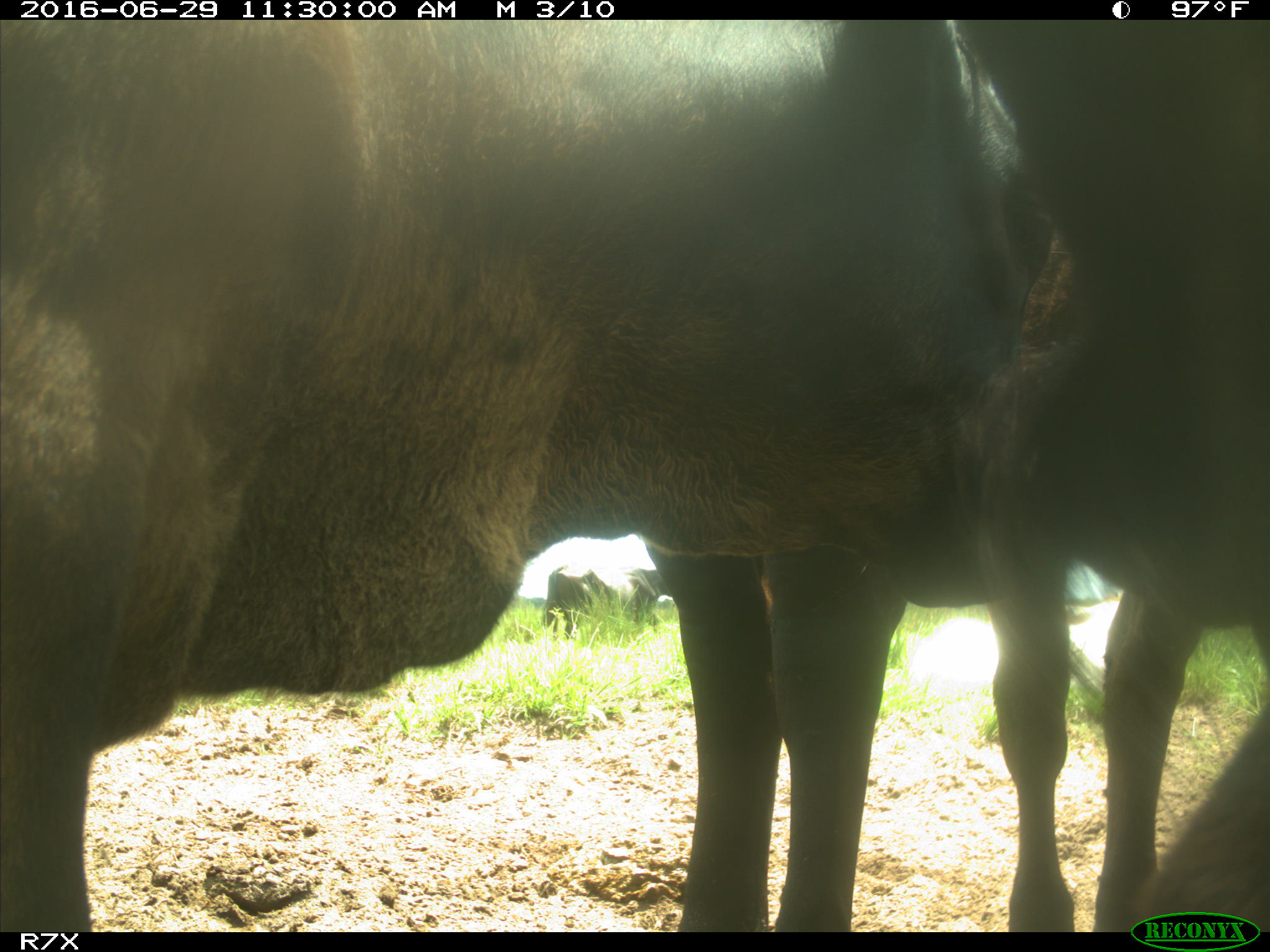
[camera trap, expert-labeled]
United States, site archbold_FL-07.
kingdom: Animalia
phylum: Chordata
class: Mammalia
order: Artiodactyla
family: Bovidae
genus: Bos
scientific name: Bos taurus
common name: domestic cow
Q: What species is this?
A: Bos taurus (domestic cow).